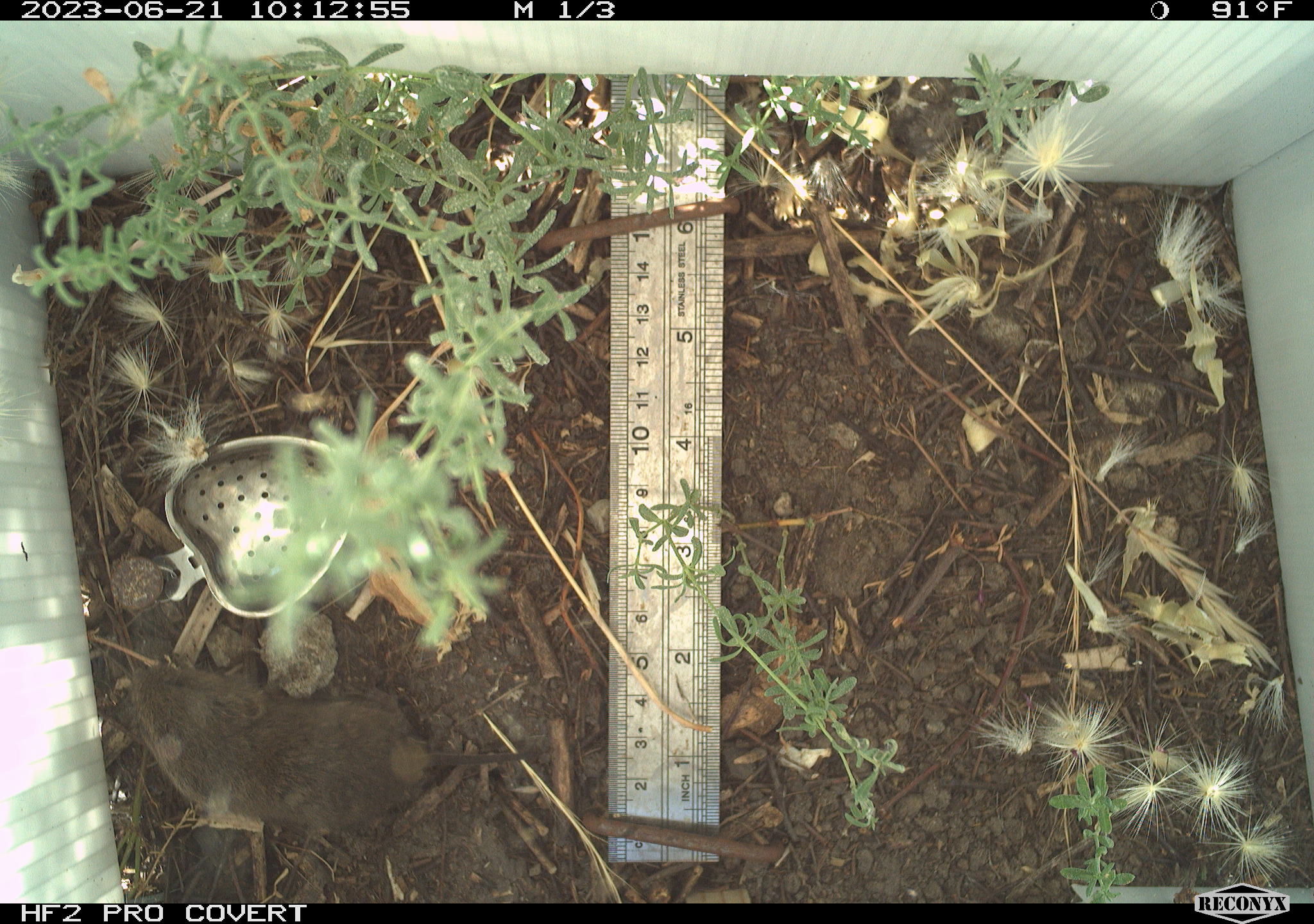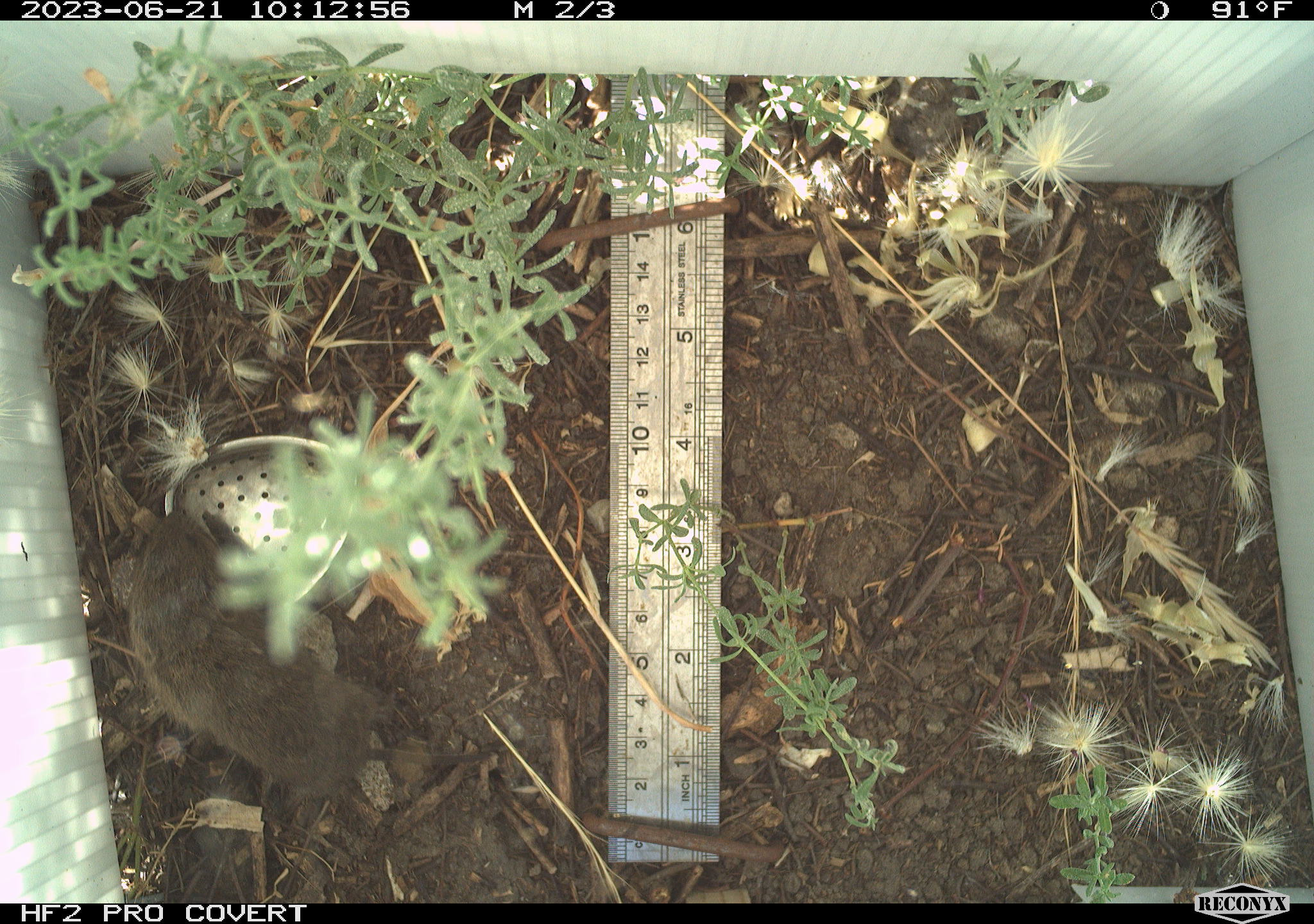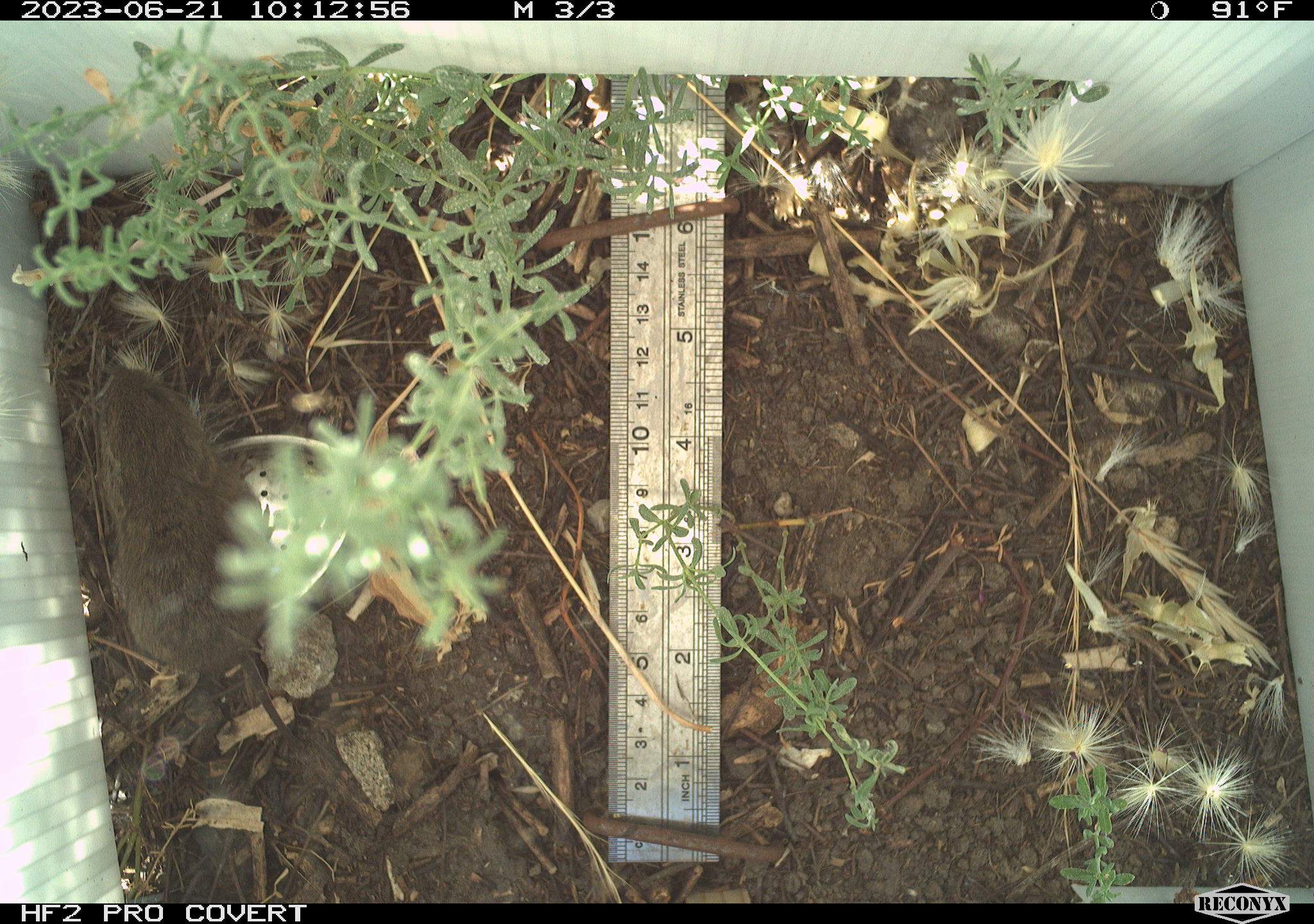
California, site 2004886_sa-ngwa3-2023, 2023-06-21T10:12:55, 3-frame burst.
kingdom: Animalia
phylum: Chordata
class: Mammalia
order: Rodentia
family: Cricetidae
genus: Microtus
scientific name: Microtus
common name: meadow vole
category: microtus species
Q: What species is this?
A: Microtus species (meadow vole) (Microtus).